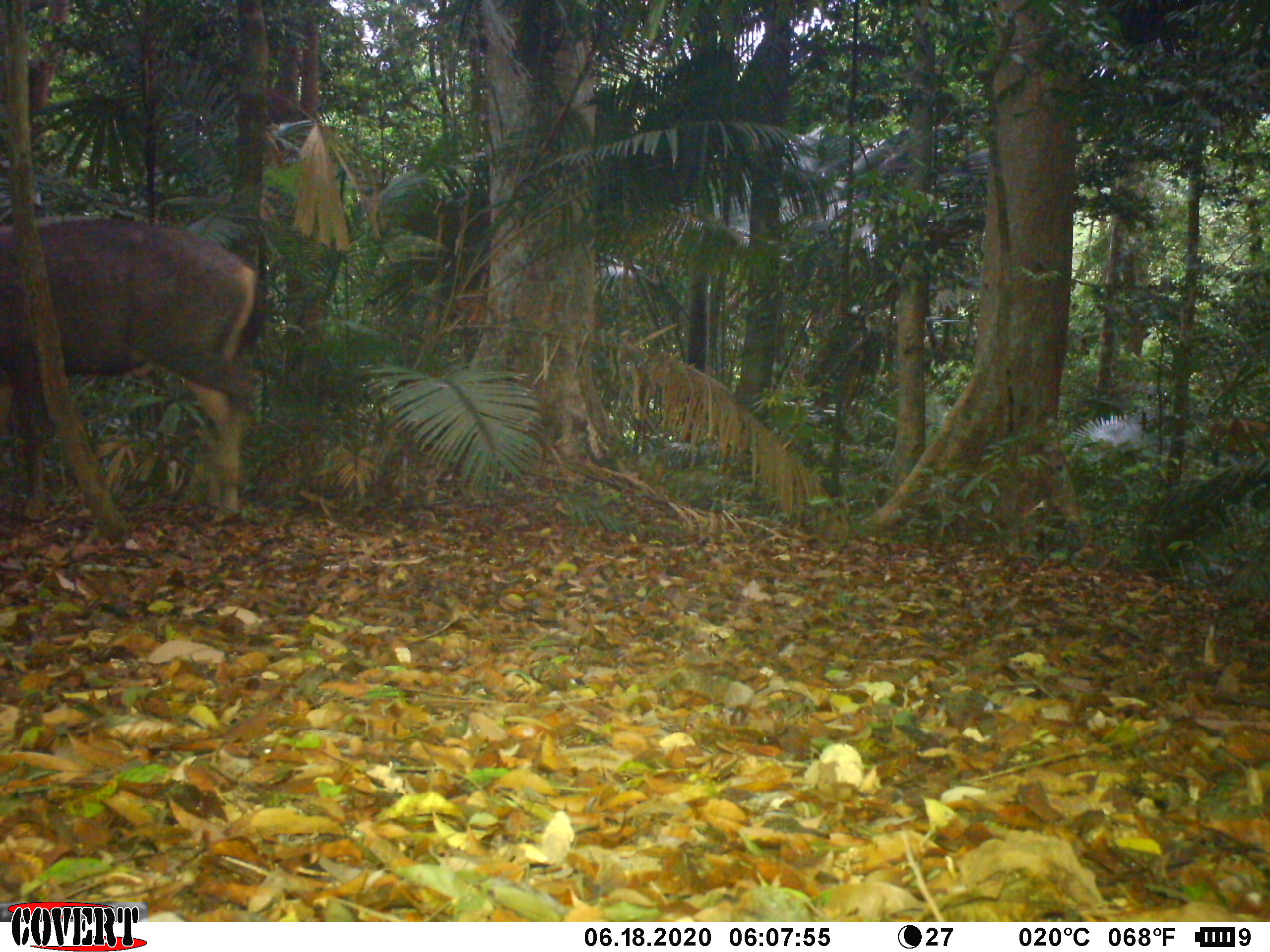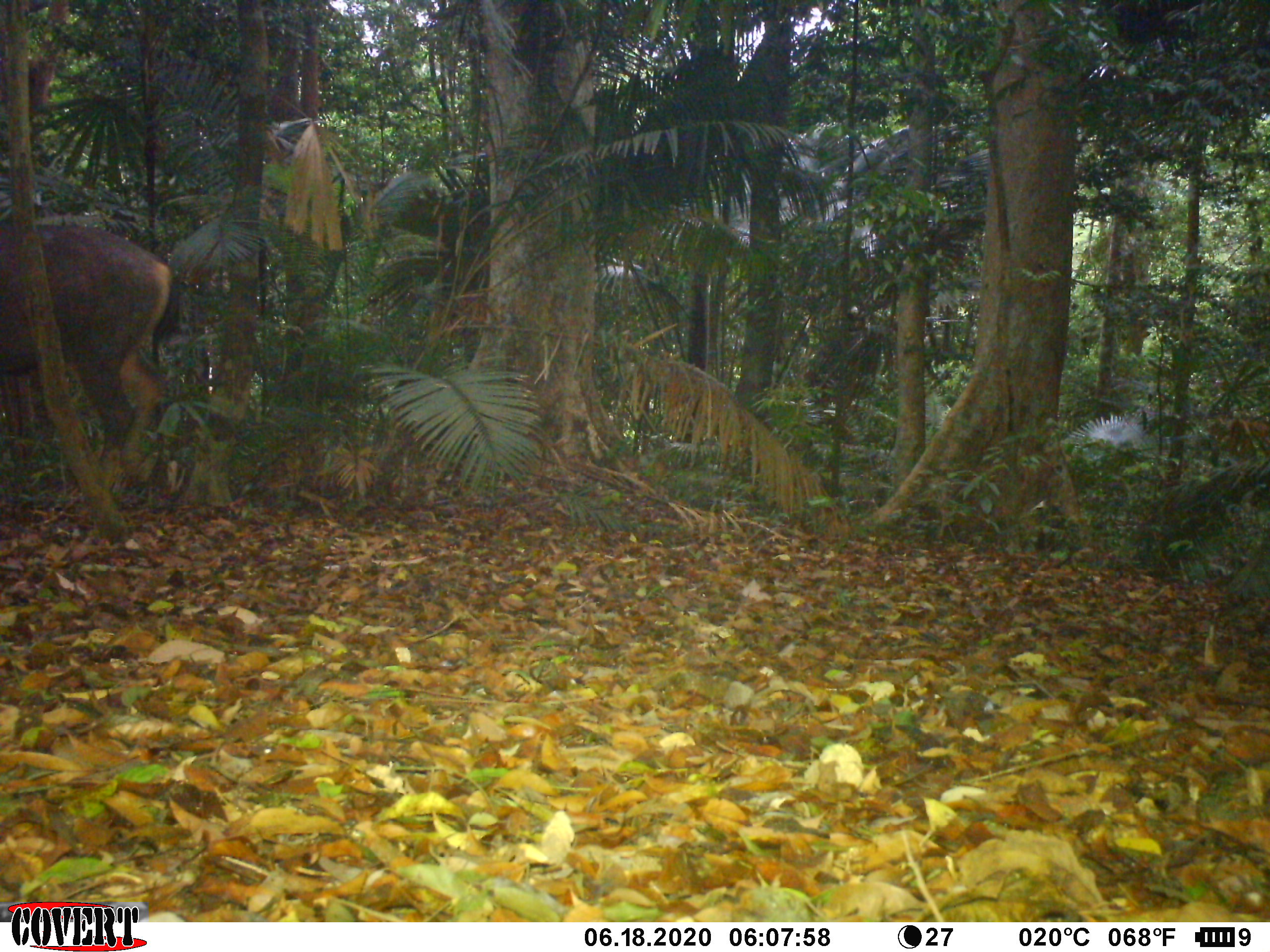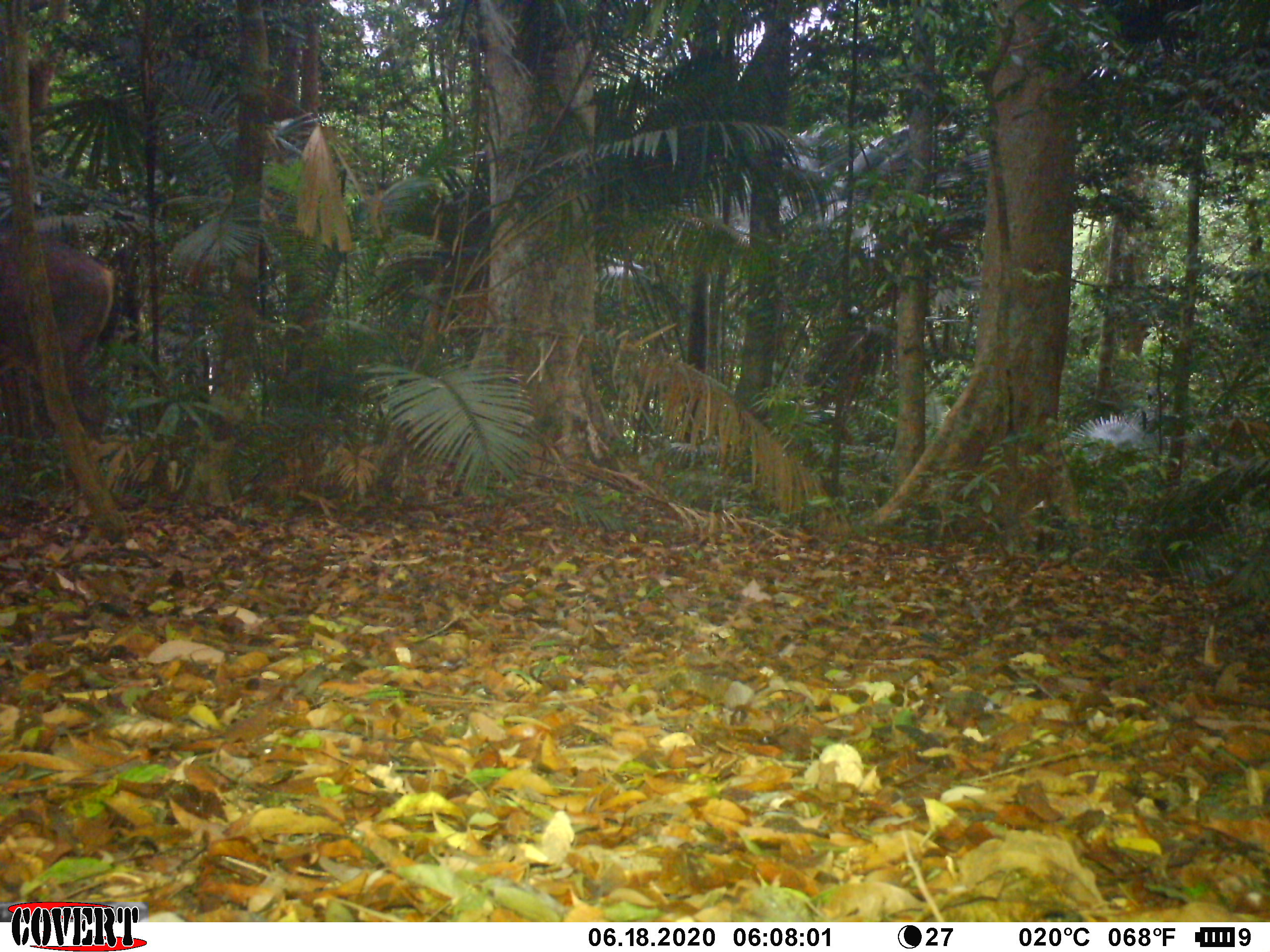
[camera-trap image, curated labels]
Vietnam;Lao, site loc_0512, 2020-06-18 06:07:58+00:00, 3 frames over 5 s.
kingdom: Animalia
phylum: Chordata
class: Mammalia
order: Artiodactyla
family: Cervidae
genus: Rusa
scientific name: Rusa unicolor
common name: sambar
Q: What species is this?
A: Sambar (Rusa unicolor).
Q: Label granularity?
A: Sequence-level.